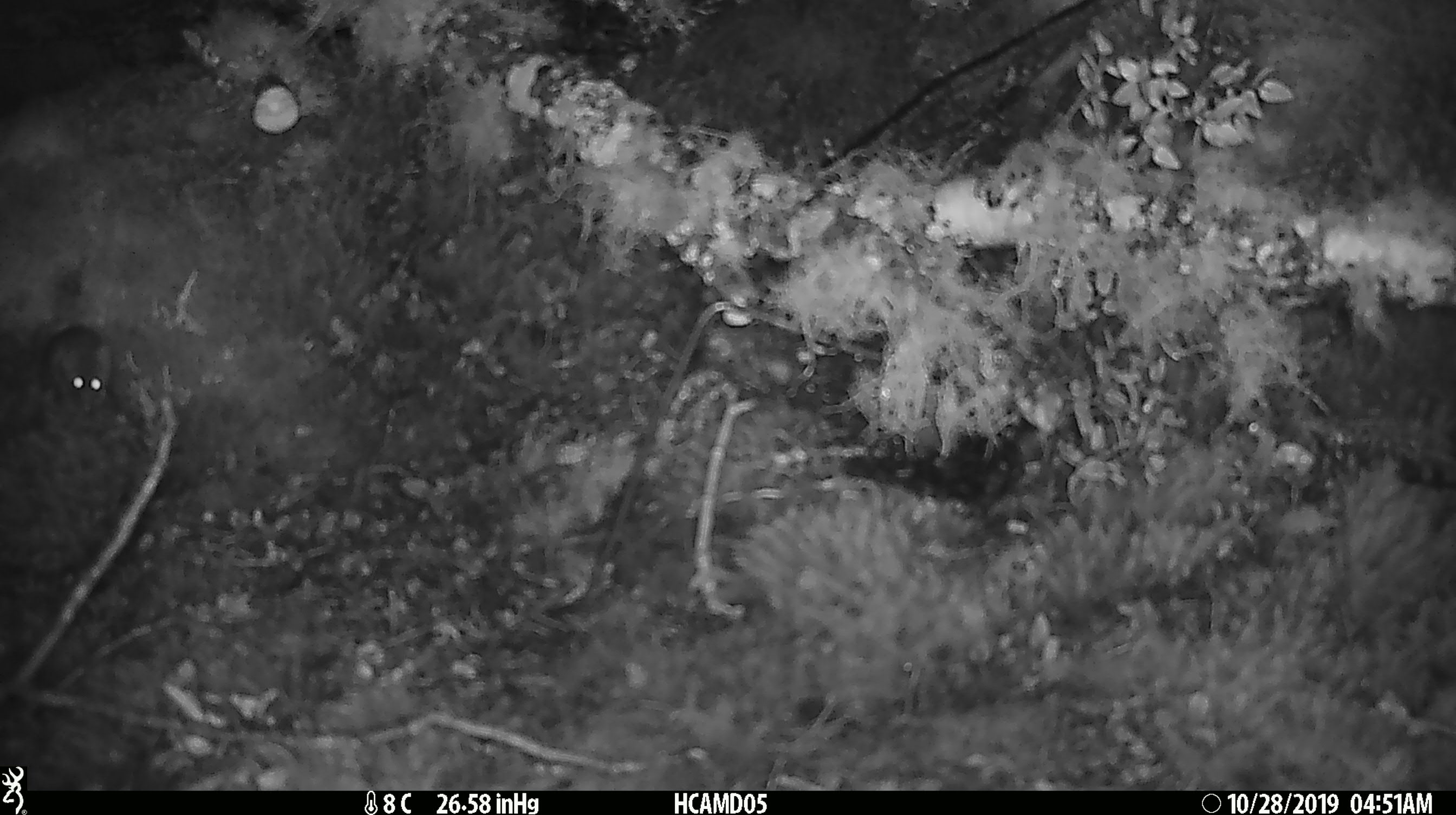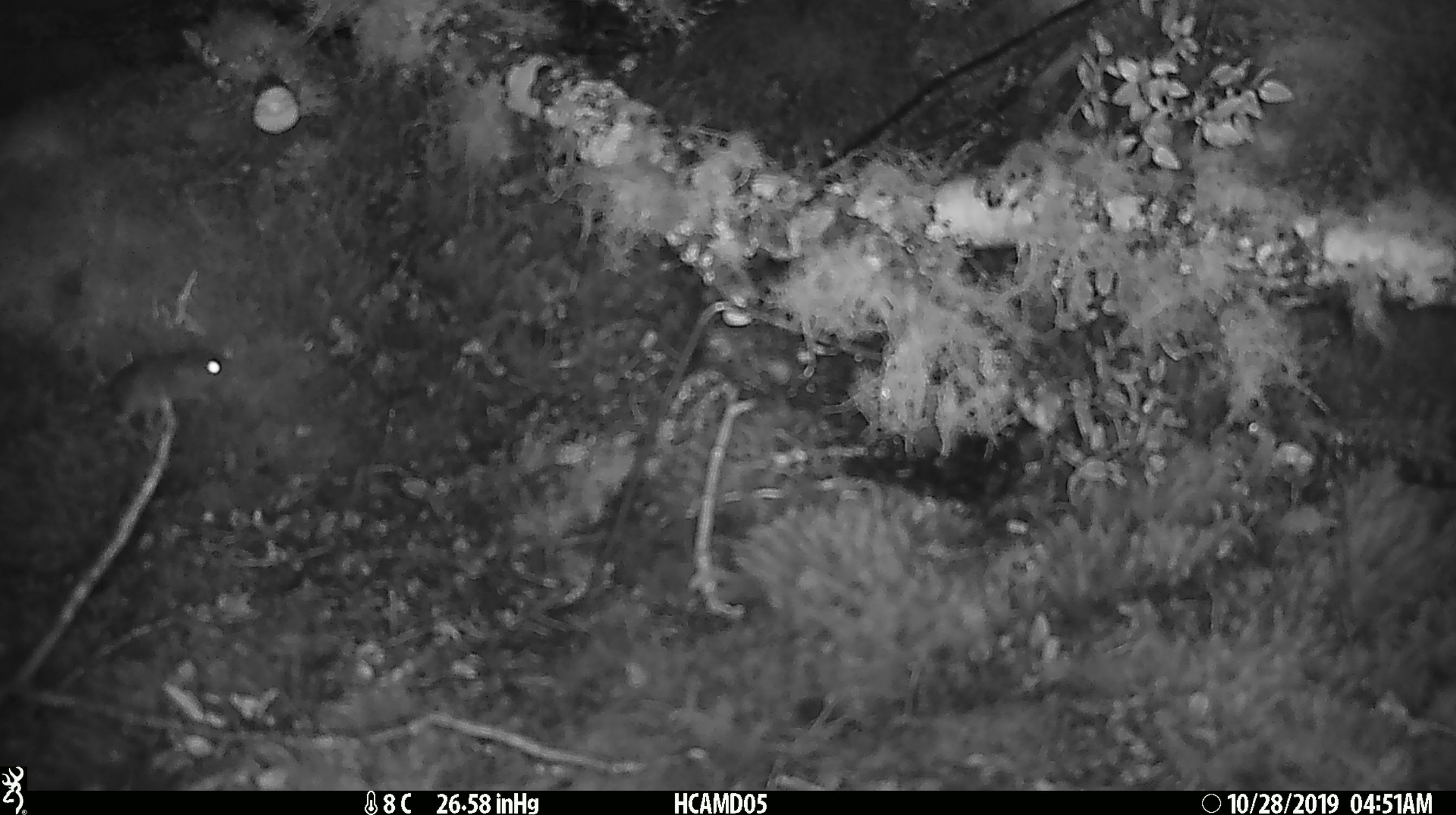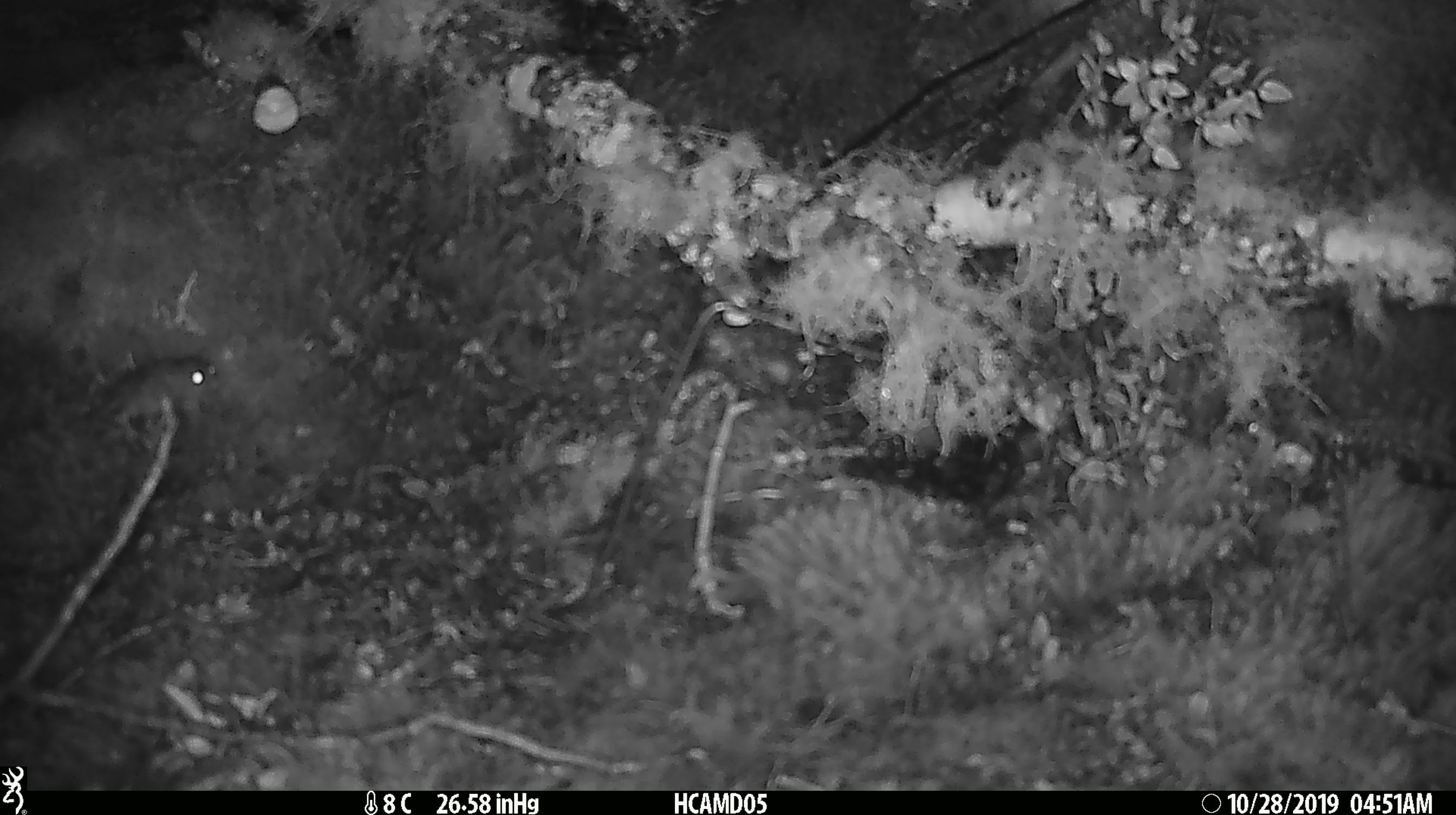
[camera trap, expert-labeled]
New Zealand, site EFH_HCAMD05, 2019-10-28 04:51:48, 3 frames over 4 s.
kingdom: Animalia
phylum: Chordata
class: Mammalia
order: Rodentia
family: Muridae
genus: Mus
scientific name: Mus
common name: mouse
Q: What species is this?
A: Mouse (Mus).